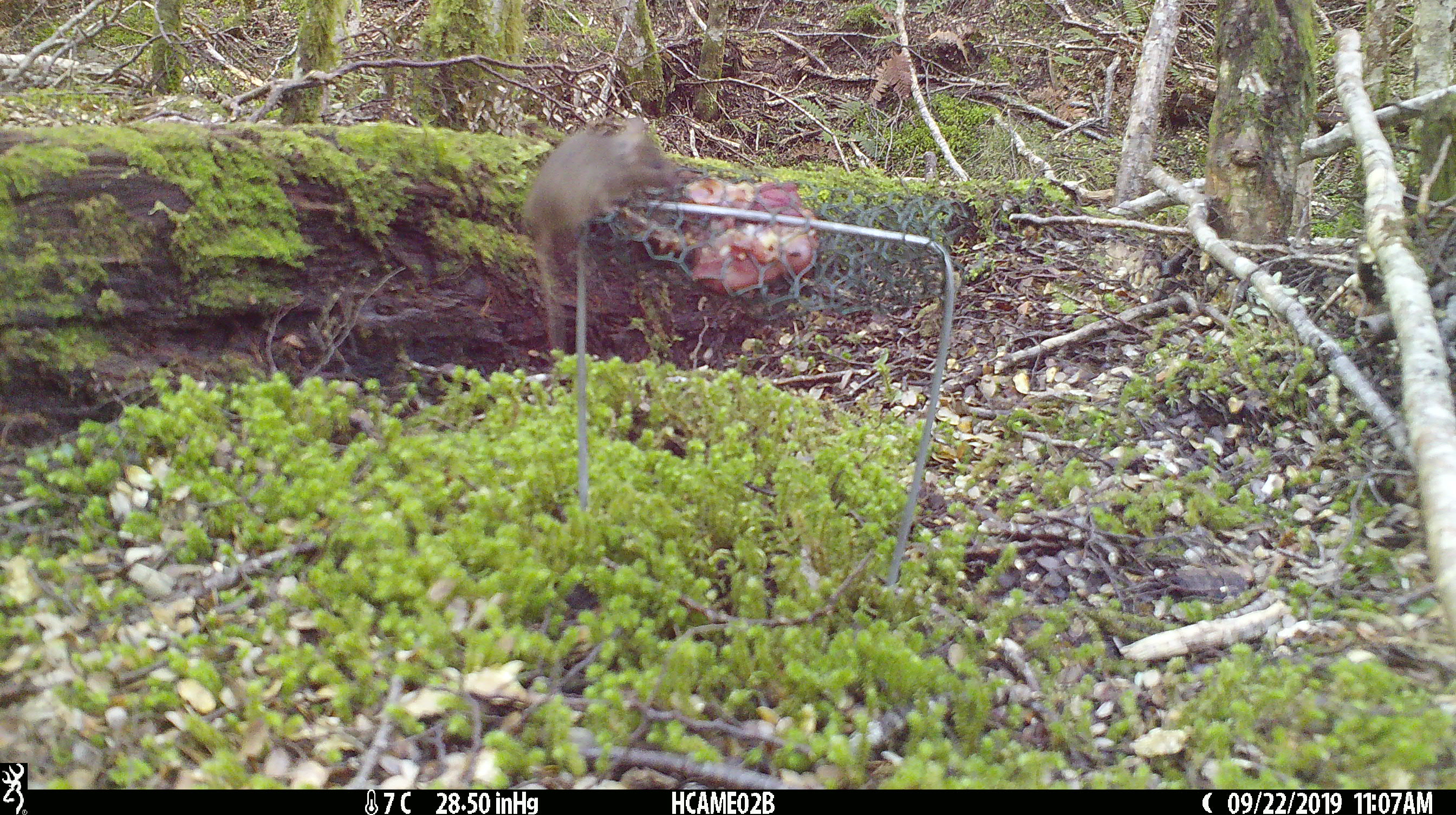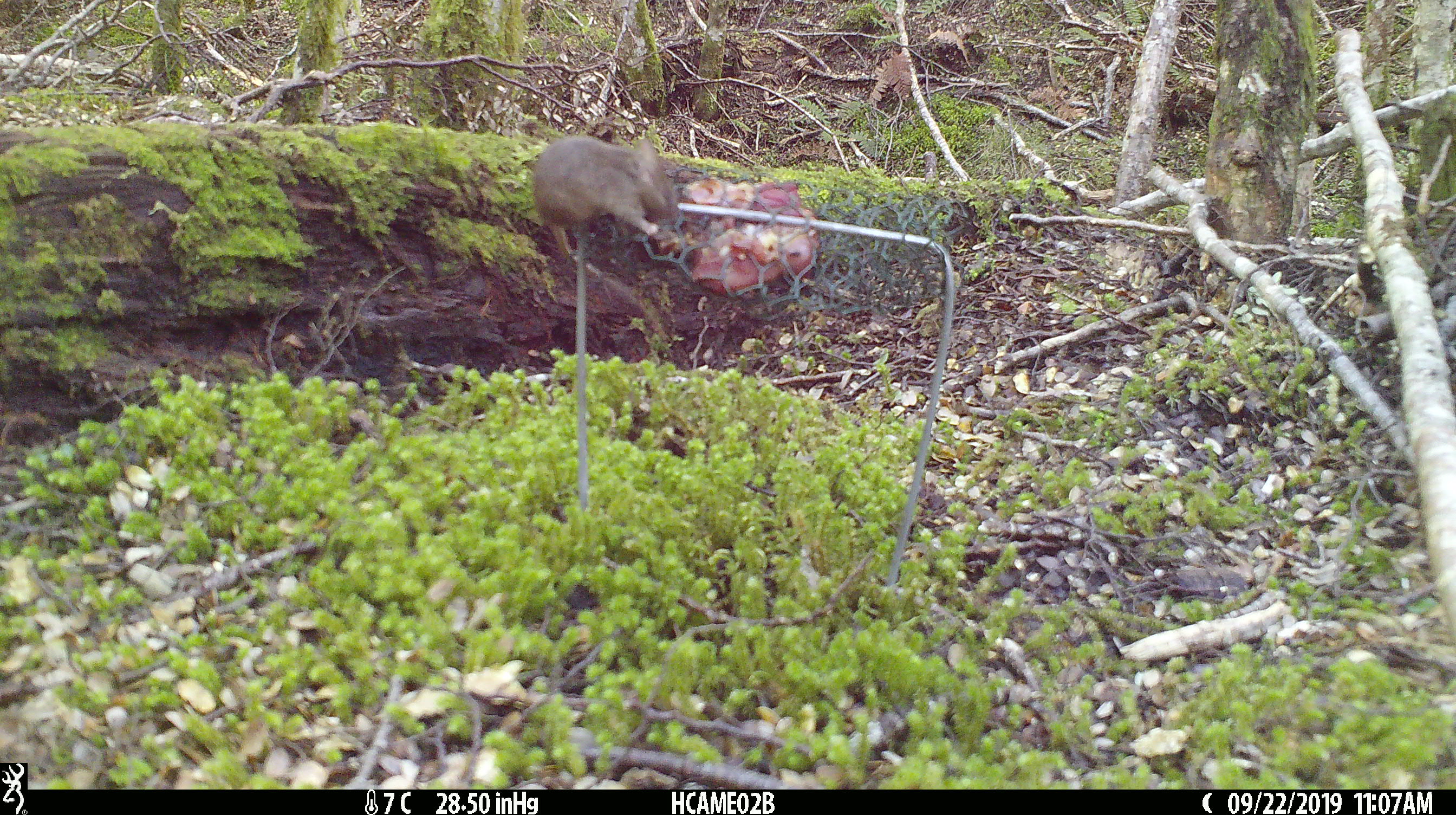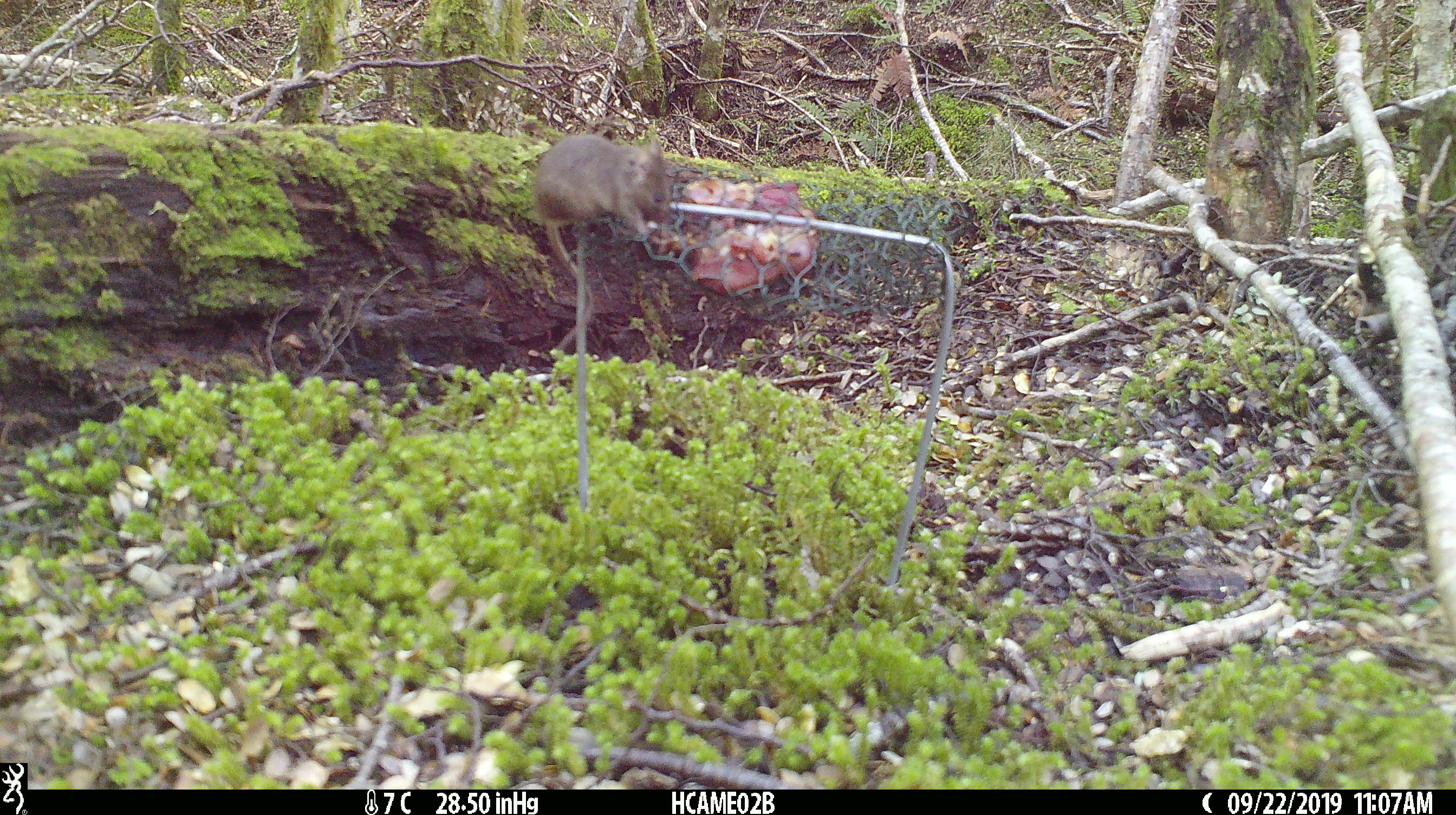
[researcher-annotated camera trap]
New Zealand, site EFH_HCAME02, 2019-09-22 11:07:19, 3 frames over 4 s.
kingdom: Animalia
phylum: Chordata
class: Mammalia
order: Rodentia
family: Muridae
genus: Mus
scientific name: Mus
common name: mouse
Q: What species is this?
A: Mouse (Mus).